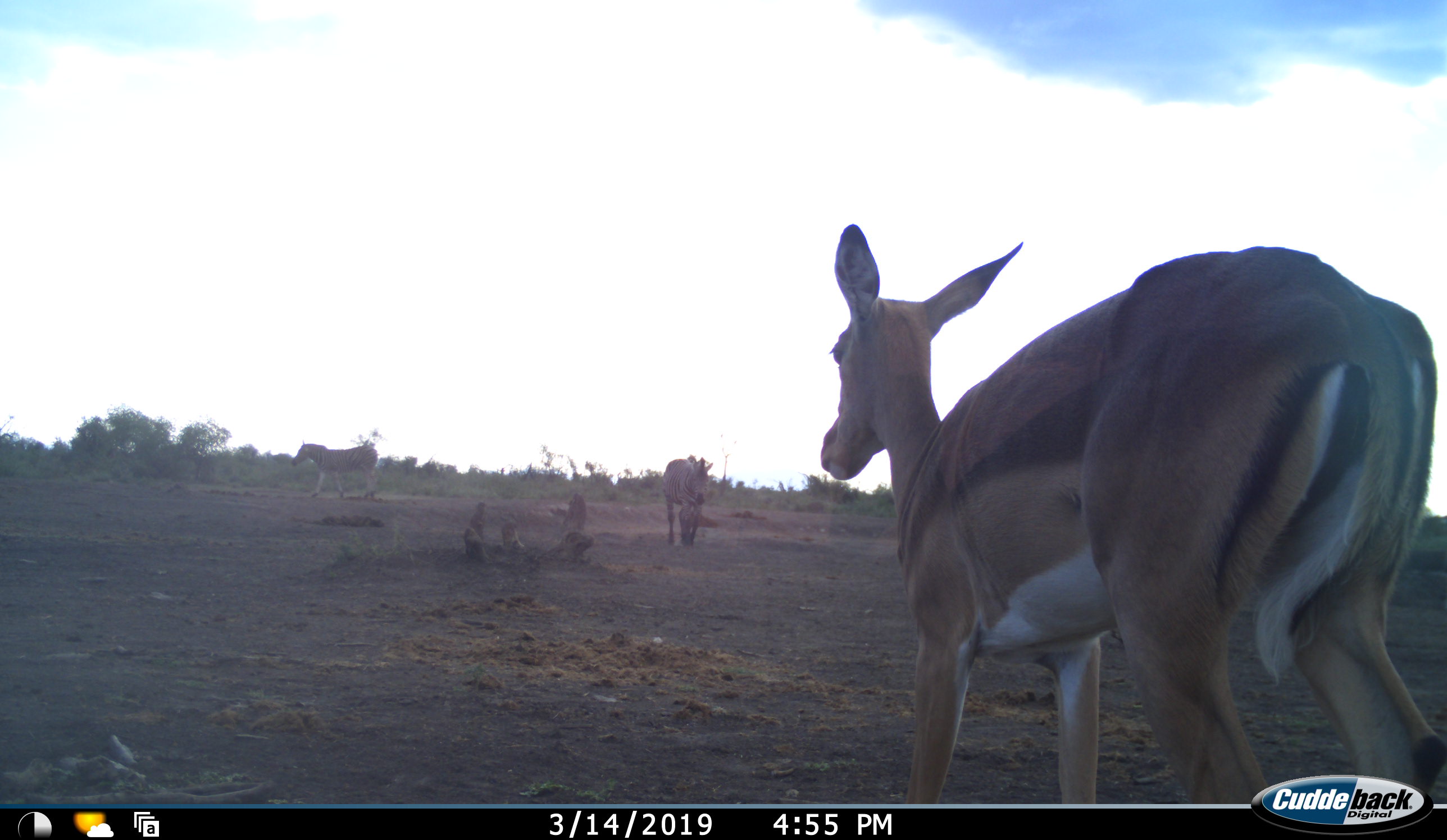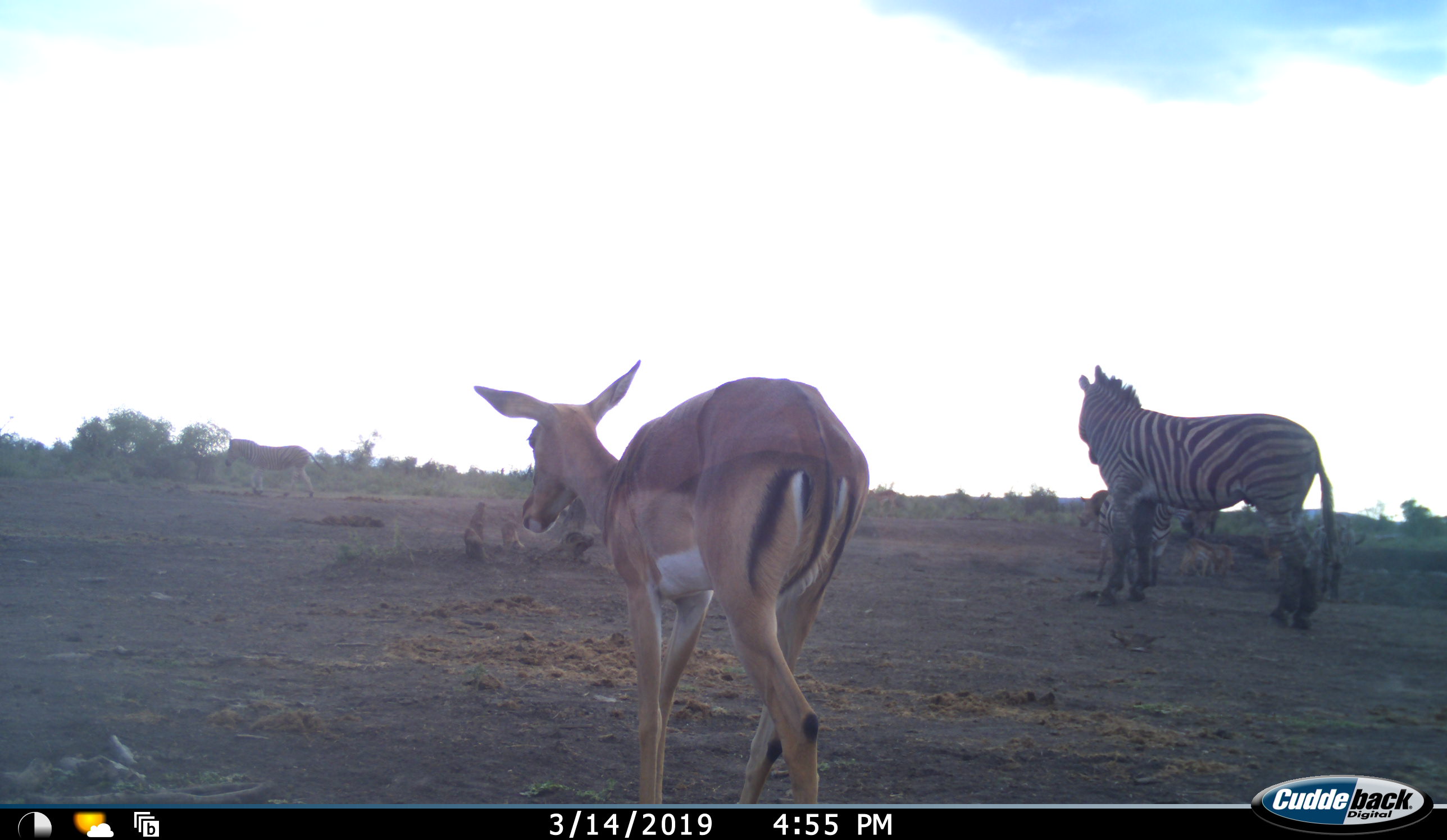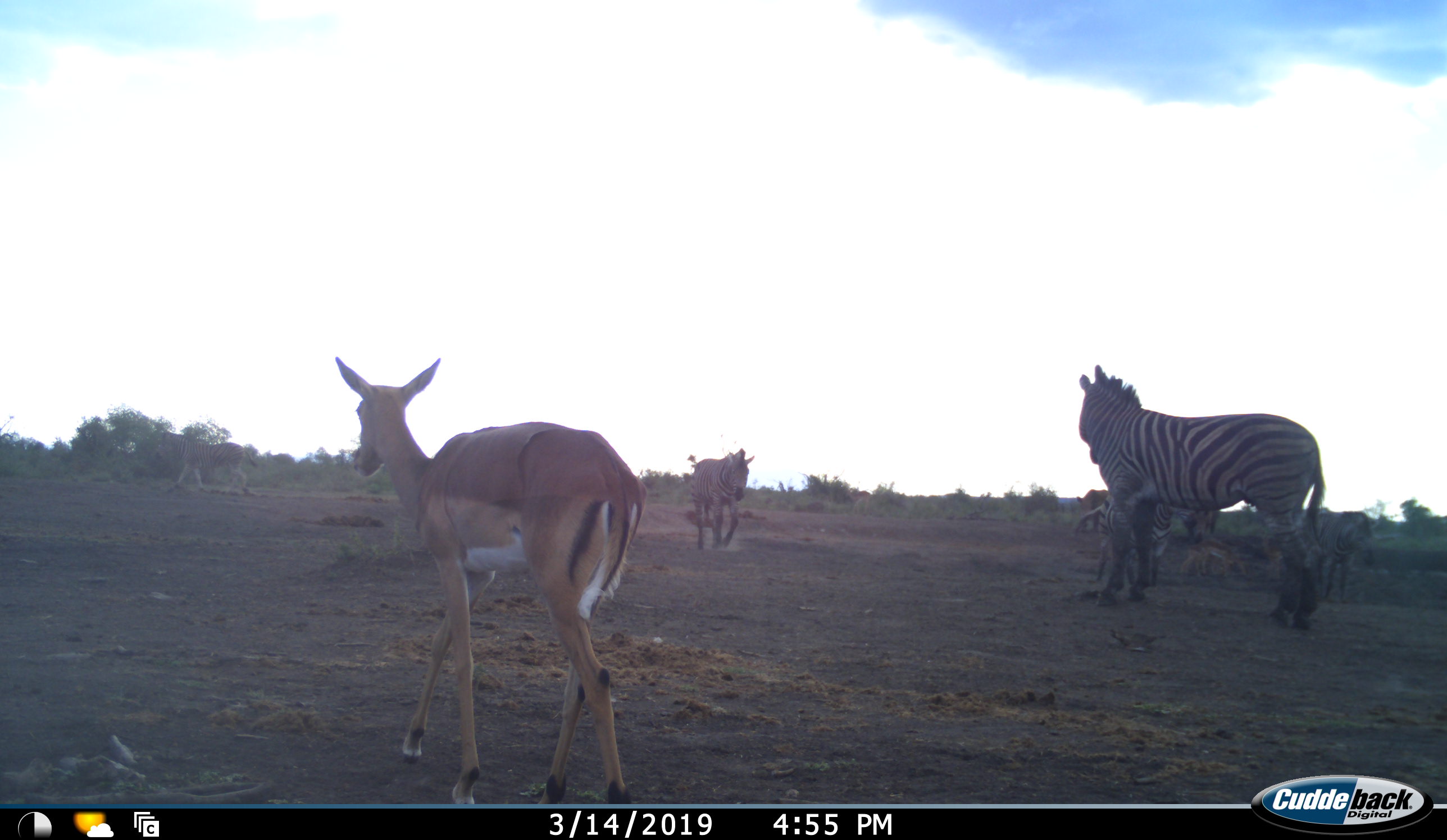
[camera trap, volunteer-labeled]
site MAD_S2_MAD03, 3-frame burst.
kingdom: Animalia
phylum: Chordata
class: Mammalia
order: Artiodactyla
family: Bovidae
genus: Aepyceros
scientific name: Aepyceros melampus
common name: impala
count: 1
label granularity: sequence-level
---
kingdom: Animalia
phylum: Chordata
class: Mammalia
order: Perissodactyla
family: Equidae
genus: Equus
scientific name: Equus quagga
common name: plains zebra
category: zebraplains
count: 5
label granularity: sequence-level